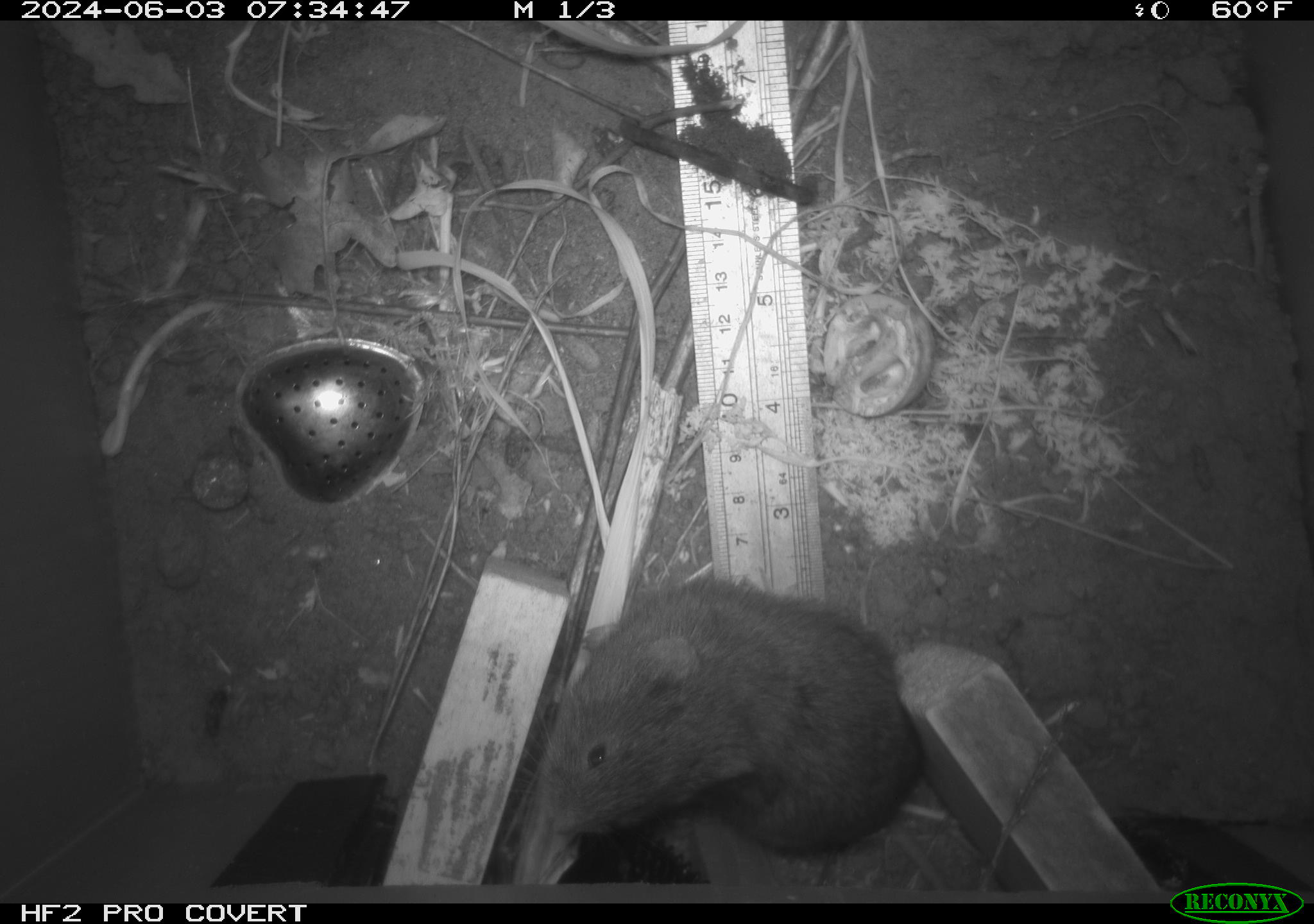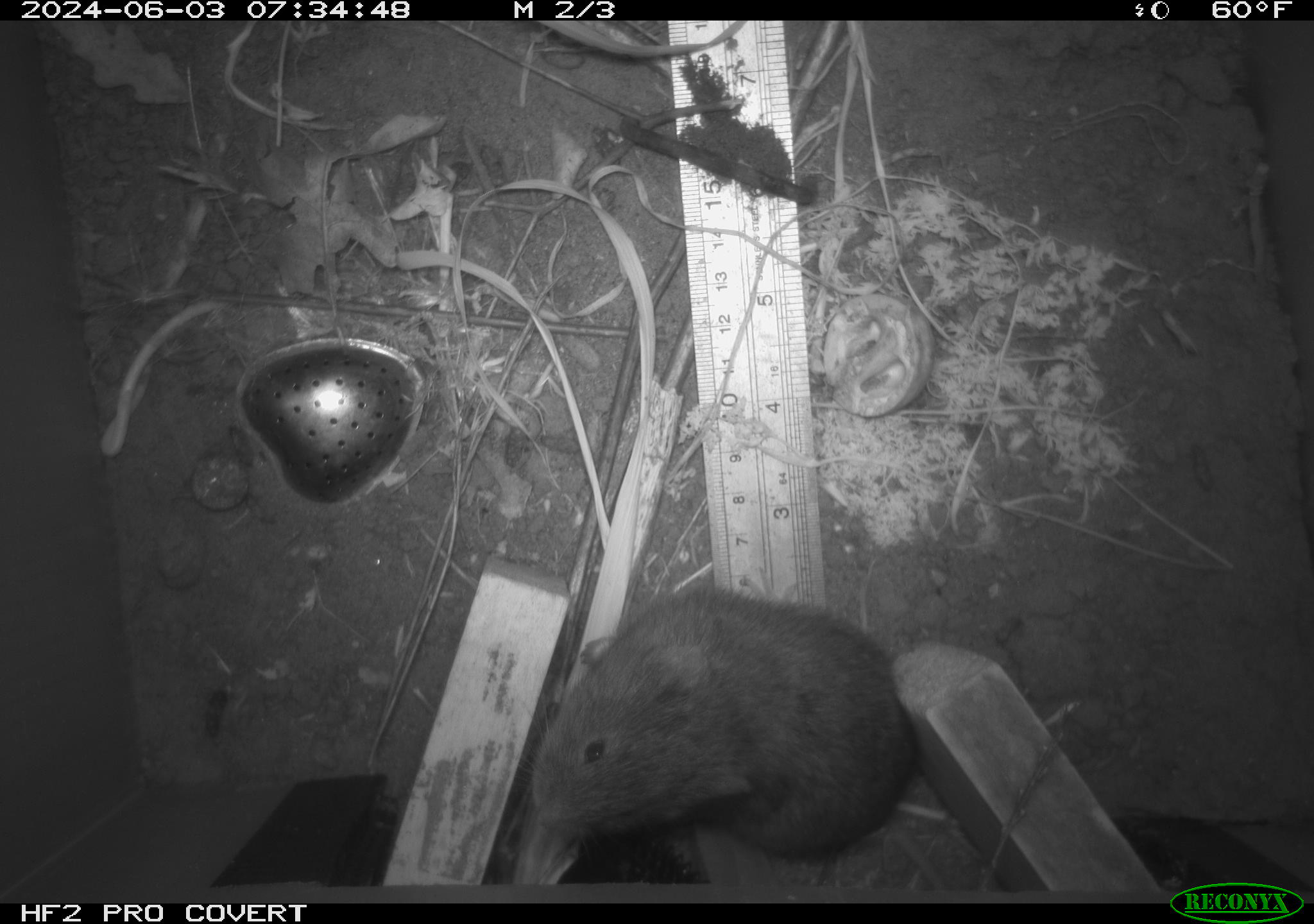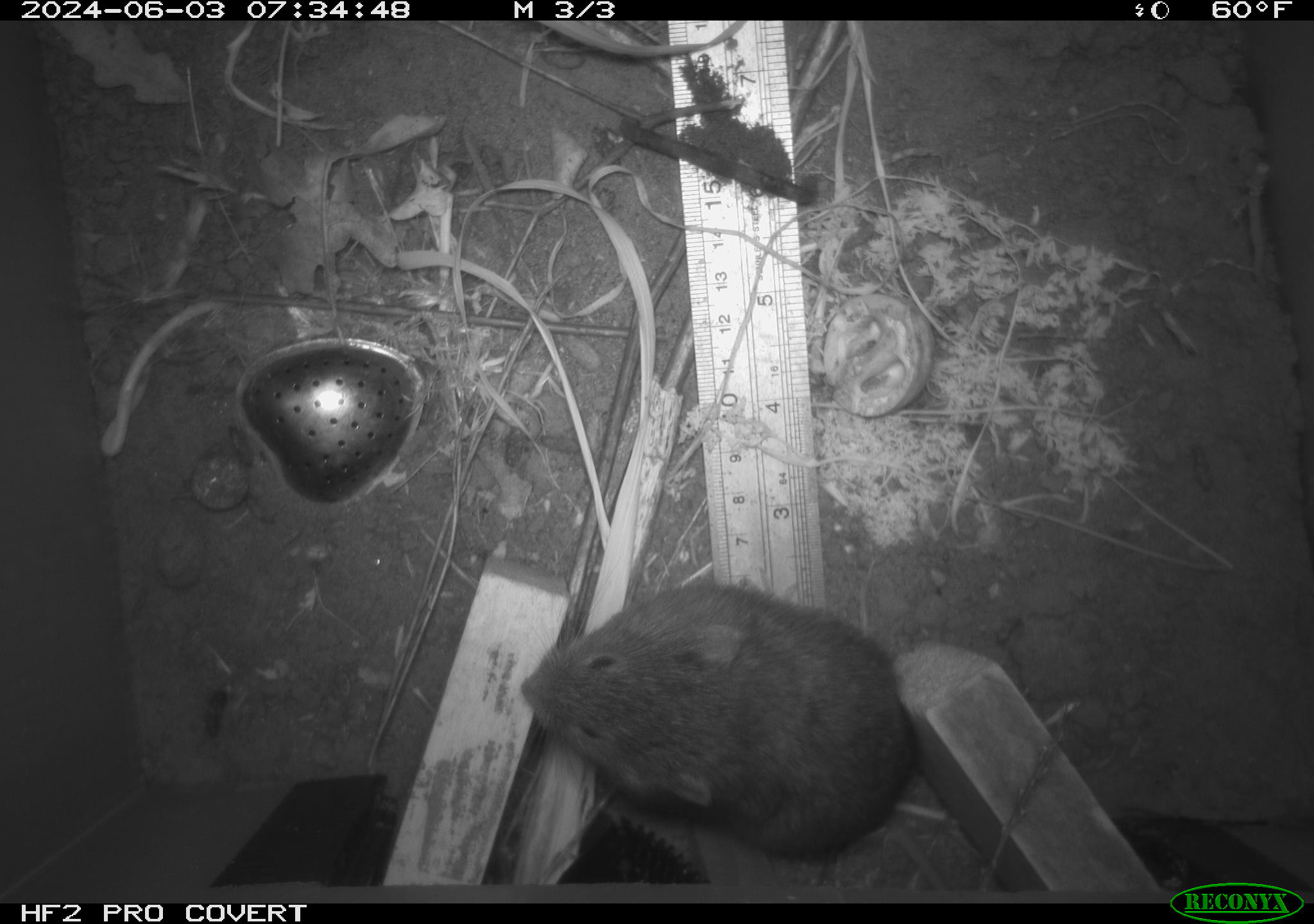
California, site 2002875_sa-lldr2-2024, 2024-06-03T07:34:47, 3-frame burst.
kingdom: Animalia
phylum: Chordata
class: Mammalia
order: Rodentia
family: Cricetidae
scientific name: Arvicolinae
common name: voles, lemmings, and muskrats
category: arvicolinae subfamily